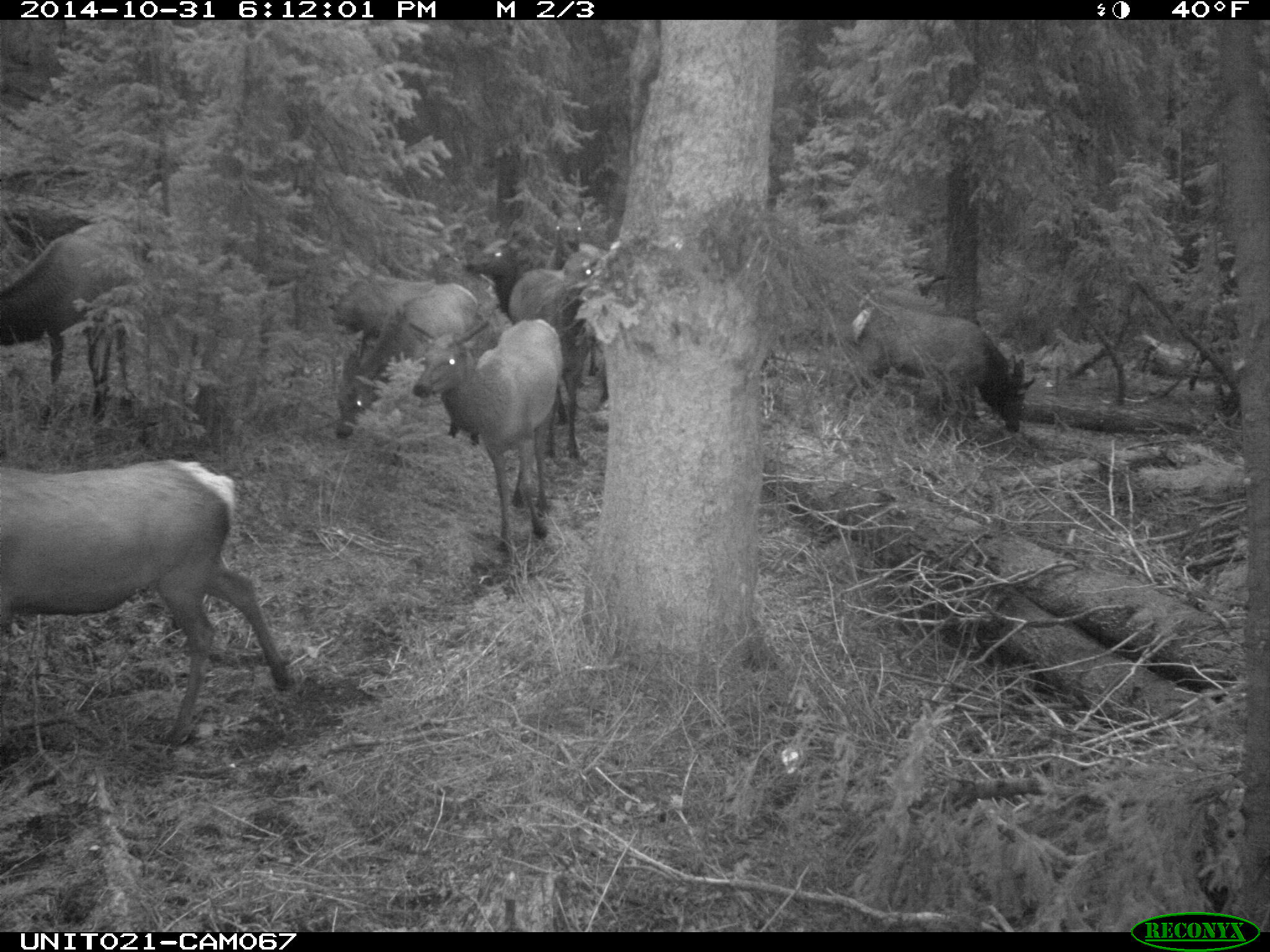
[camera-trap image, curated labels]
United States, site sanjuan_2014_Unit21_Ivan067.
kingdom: Animalia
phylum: Chordata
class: Mammalia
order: Artiodactyla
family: Cervidae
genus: Cervus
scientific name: Cervus elaphus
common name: red deer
Cervus elaphus (red deer).